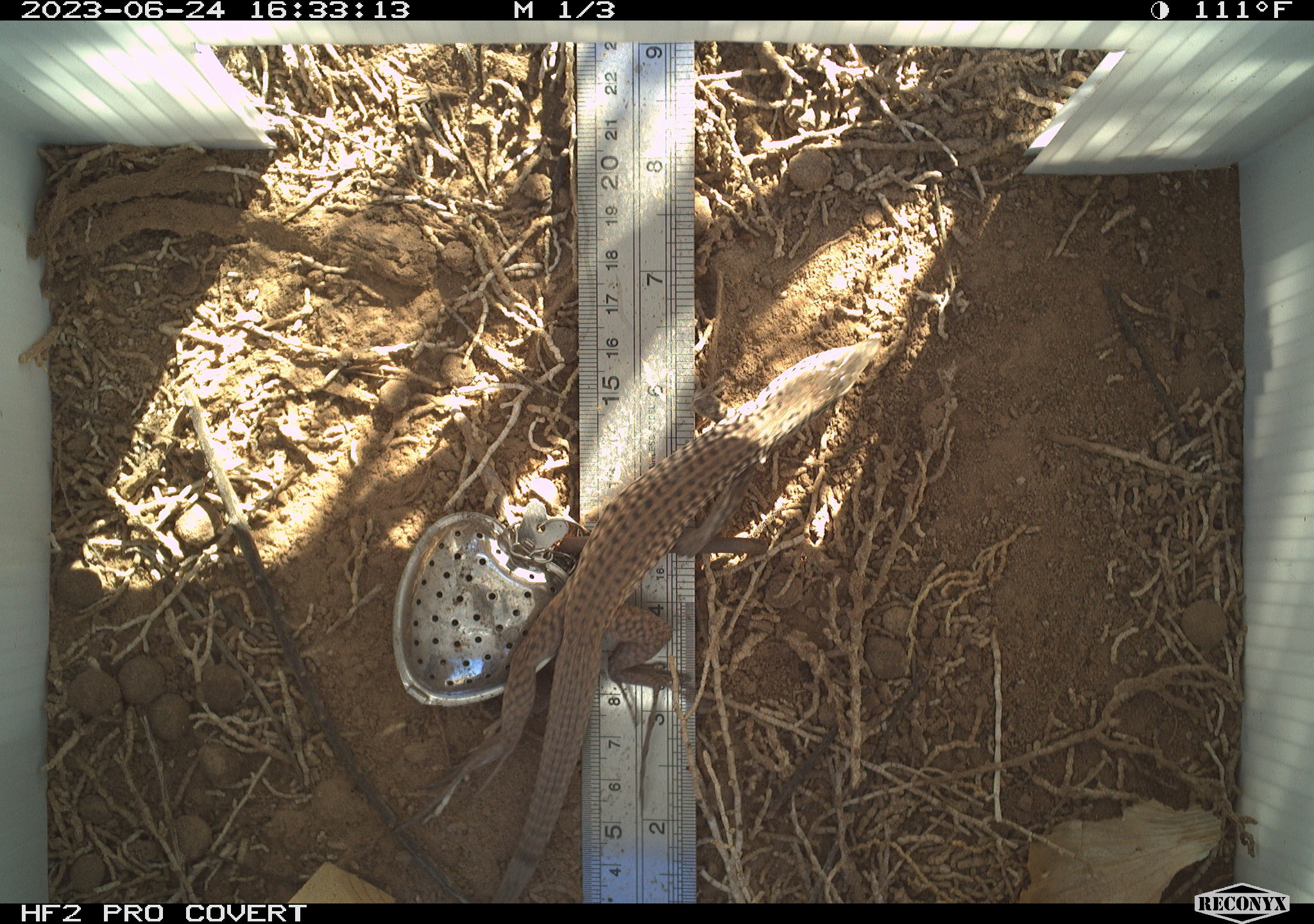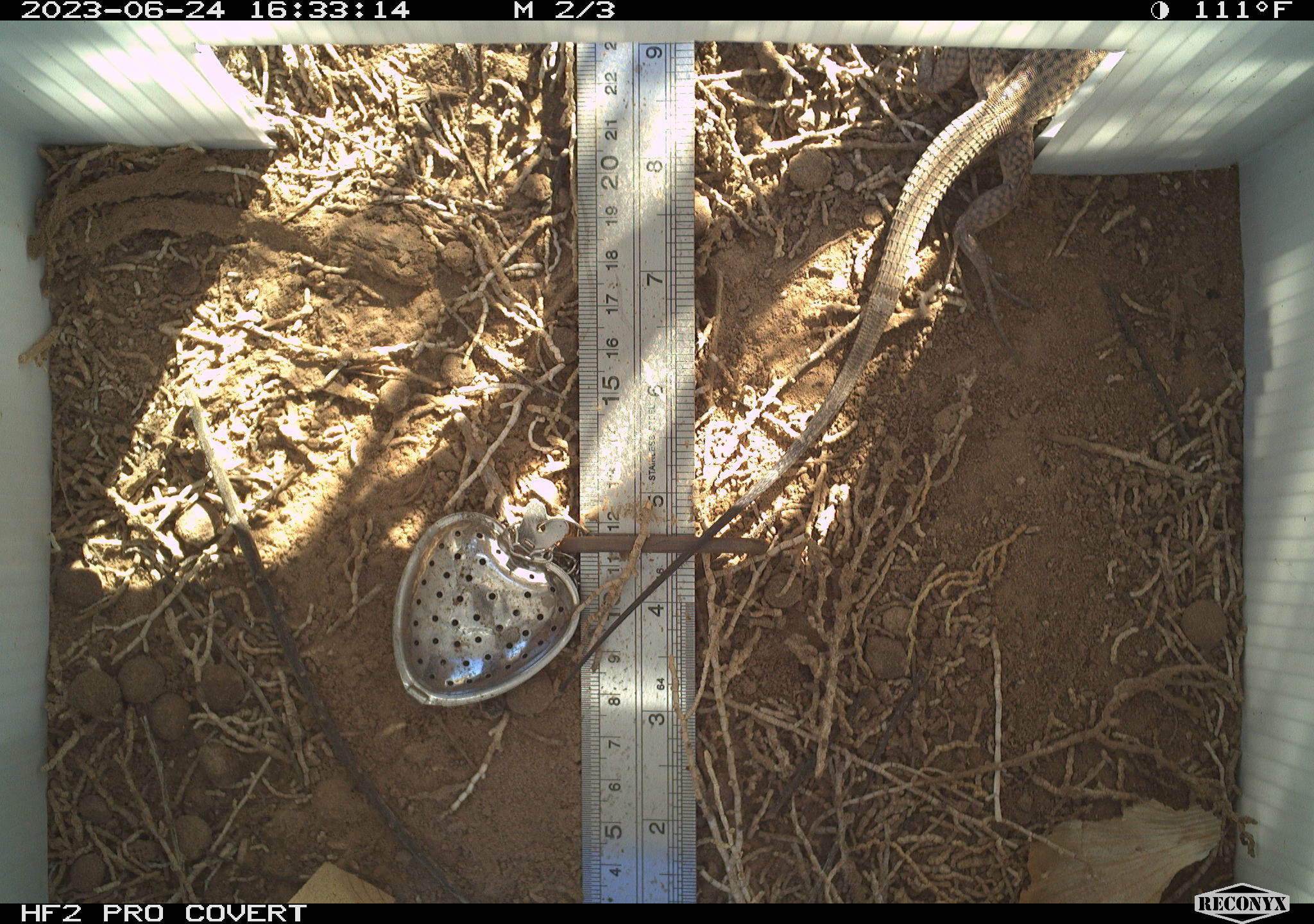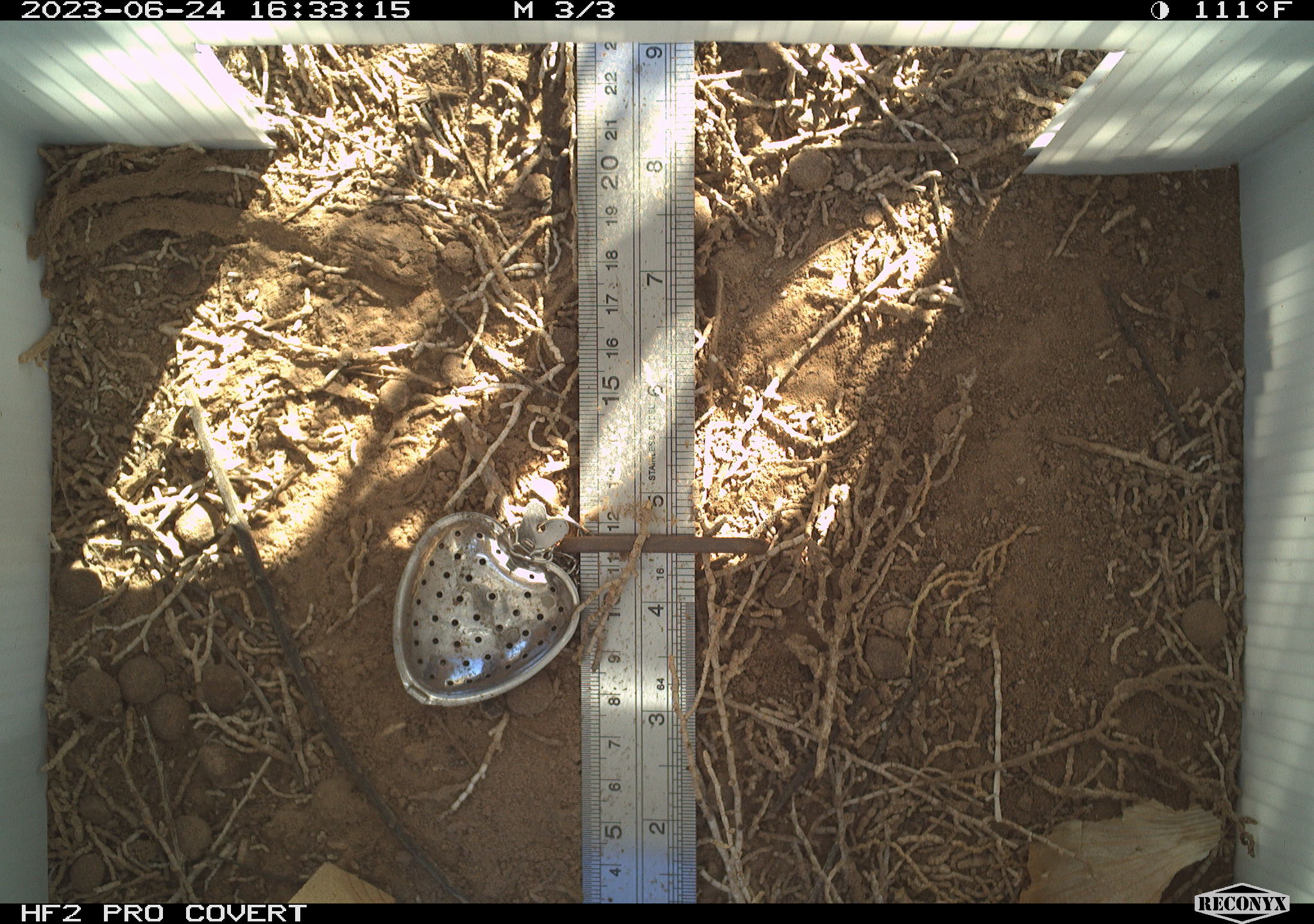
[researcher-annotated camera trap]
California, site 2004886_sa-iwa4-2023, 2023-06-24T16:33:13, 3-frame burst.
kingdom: Animalia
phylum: Chordata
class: Reptilia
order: Squamata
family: Teiidae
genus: Aspidoscelis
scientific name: Aspidoscelis tigris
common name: western whiptail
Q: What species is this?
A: Western whiptail (Aspidoscelis tigris).